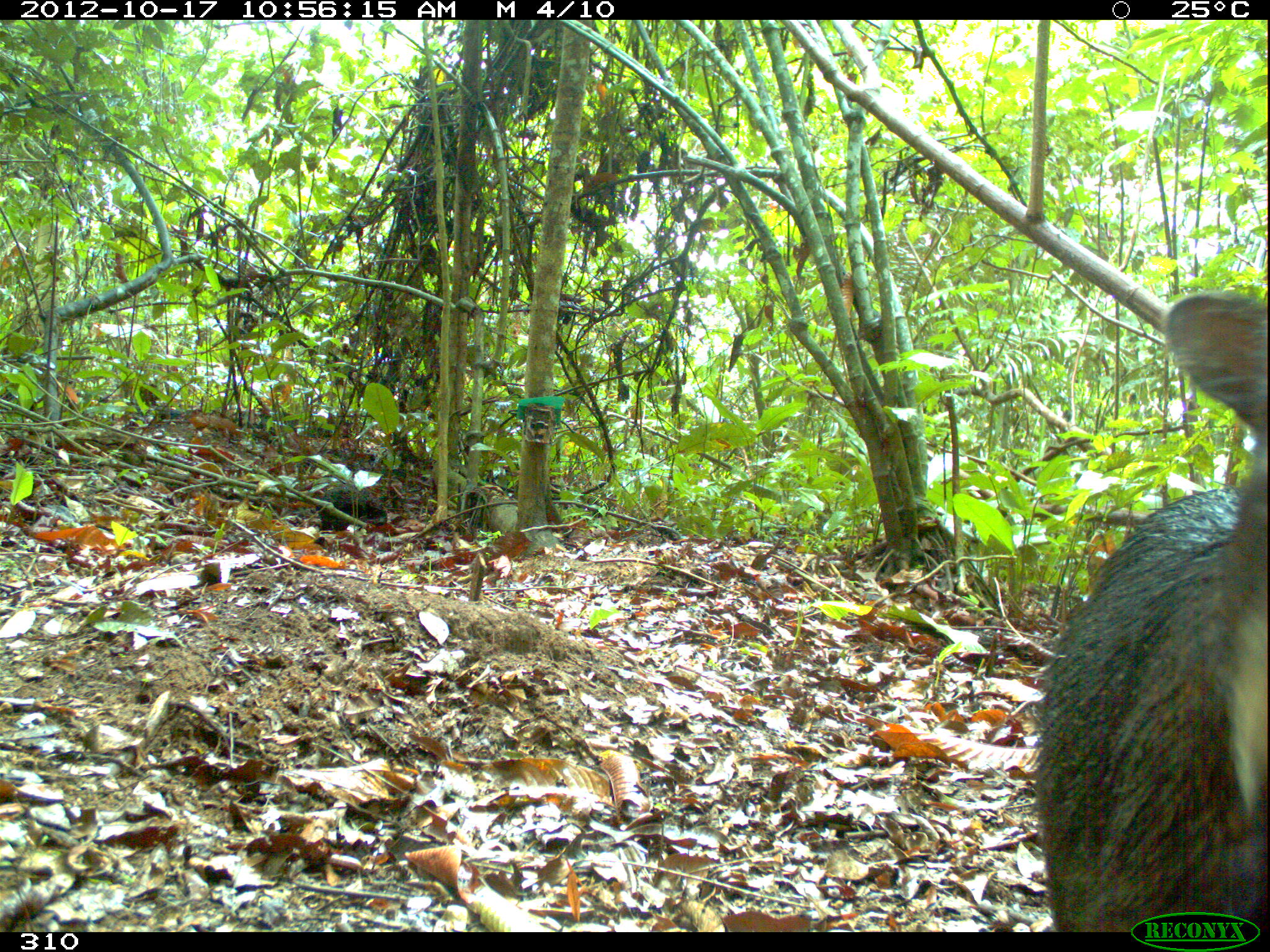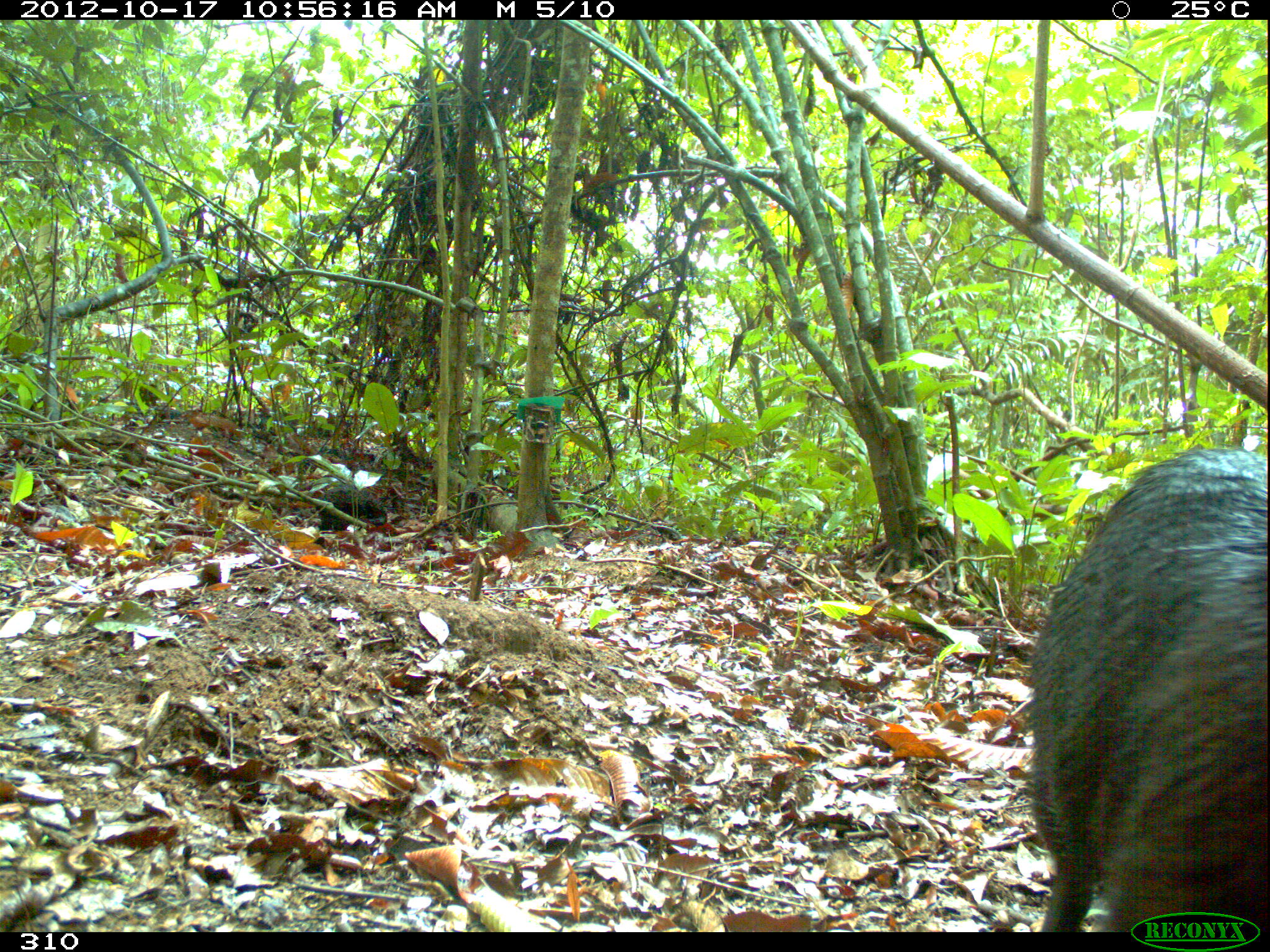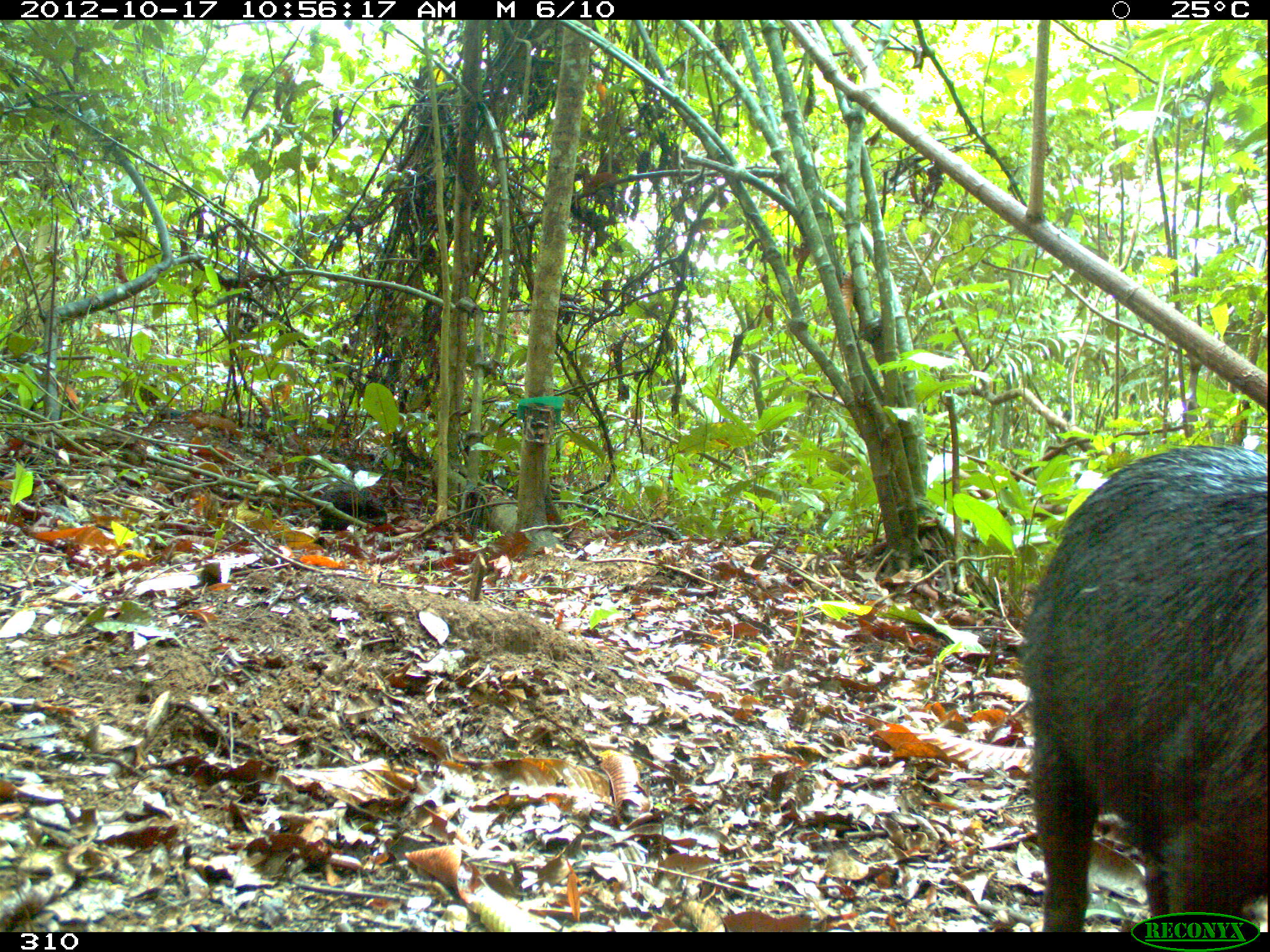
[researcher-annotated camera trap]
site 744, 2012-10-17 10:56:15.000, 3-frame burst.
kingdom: Animalia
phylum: Chordata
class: Mammalia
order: Artiodactyla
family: Tayassuidae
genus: Tayassu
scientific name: Tayassu pecari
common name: white-lipped peccary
Tayassu pecari (white-lipped peccary).